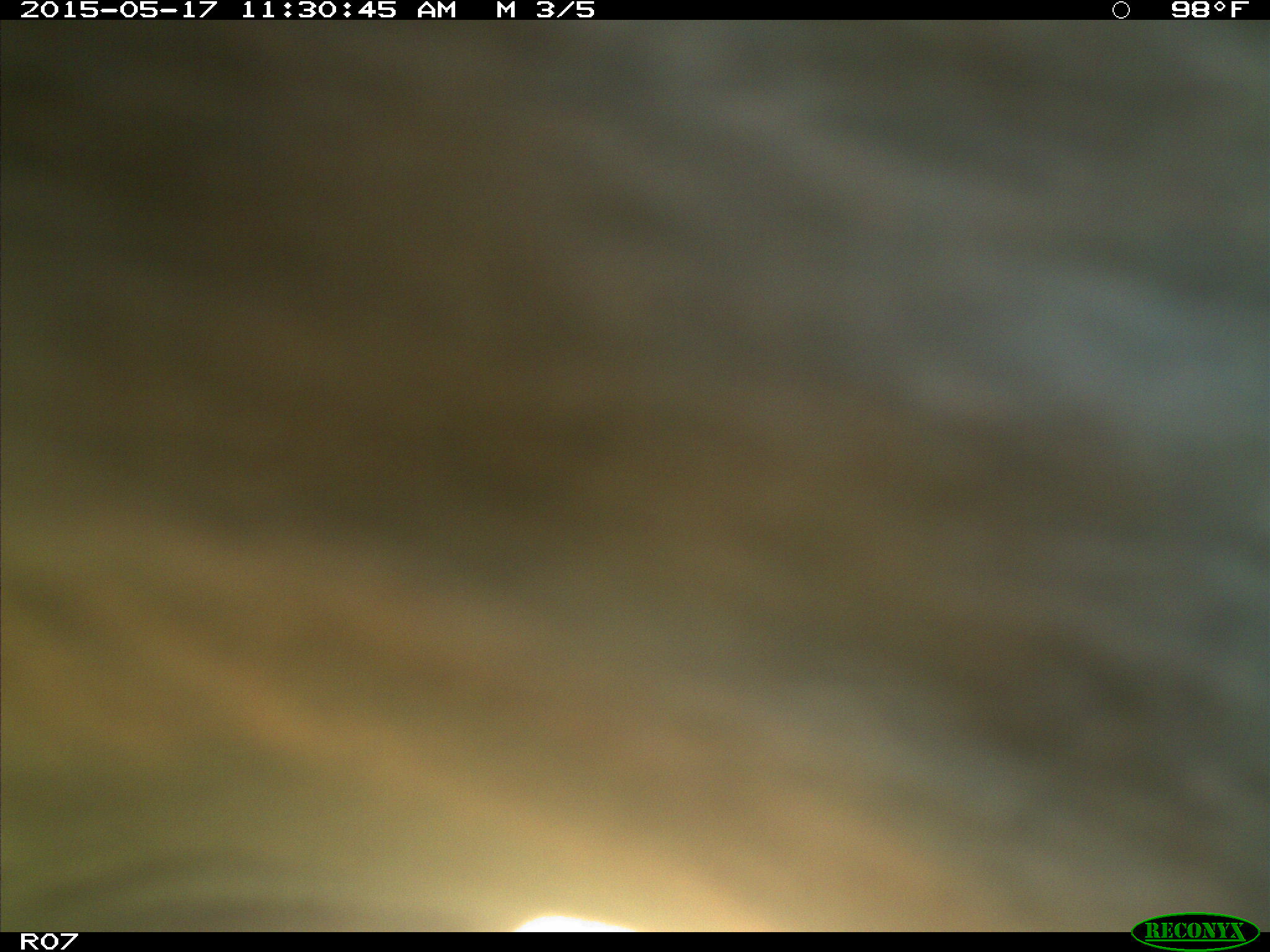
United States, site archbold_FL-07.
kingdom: Animalia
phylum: Chordata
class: Mammalia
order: Artiodactyla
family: Bovidae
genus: Bos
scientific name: Bos taurus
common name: domestic cow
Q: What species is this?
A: Bos taurus (domestic cow).